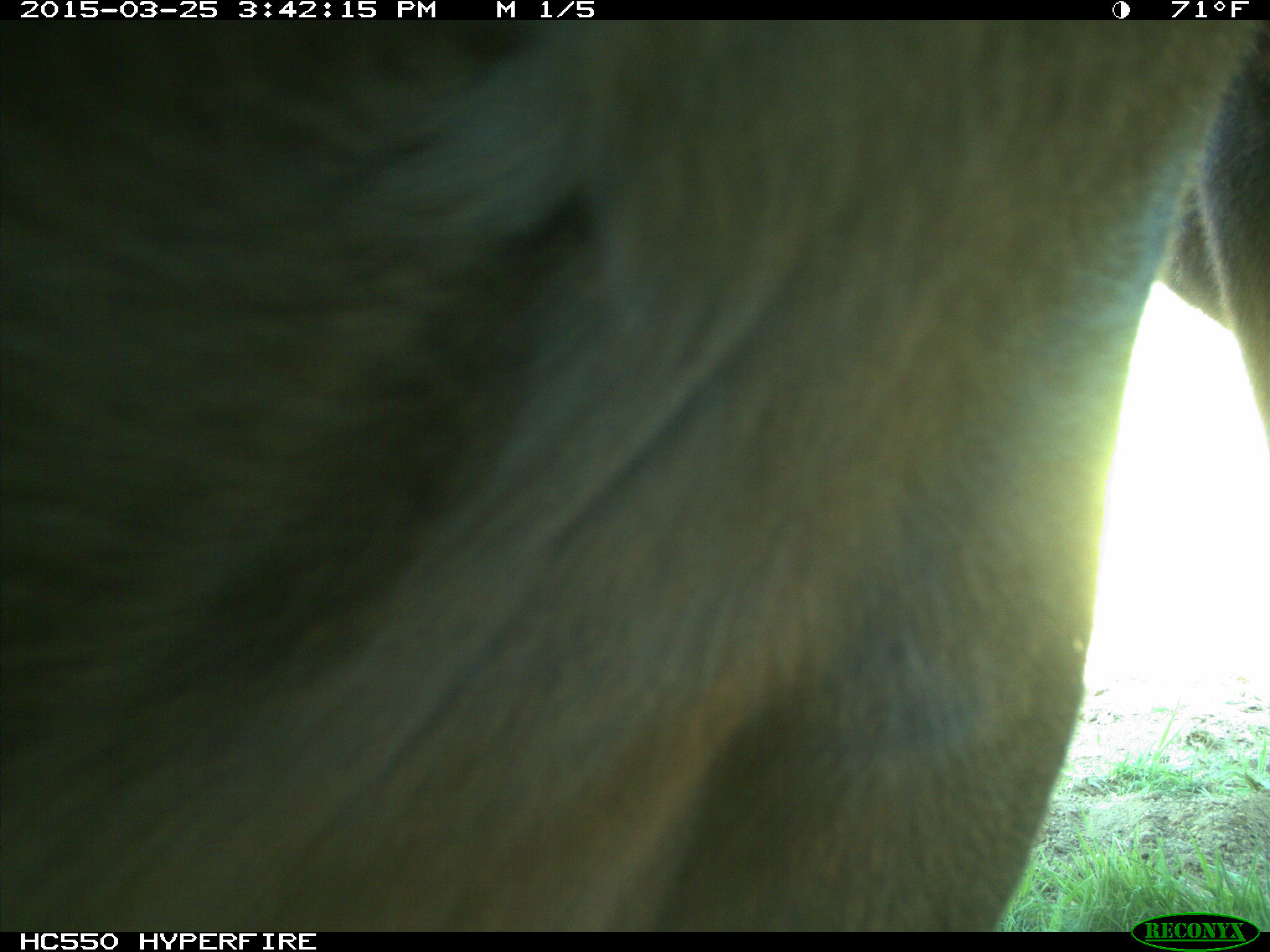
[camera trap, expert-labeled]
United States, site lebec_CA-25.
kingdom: Animalia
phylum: Chordata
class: Mammalia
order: Artiodactyla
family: Bovidae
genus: Bos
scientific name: Bos taurus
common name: domestic cow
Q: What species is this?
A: Bos taurus (domestic cow).